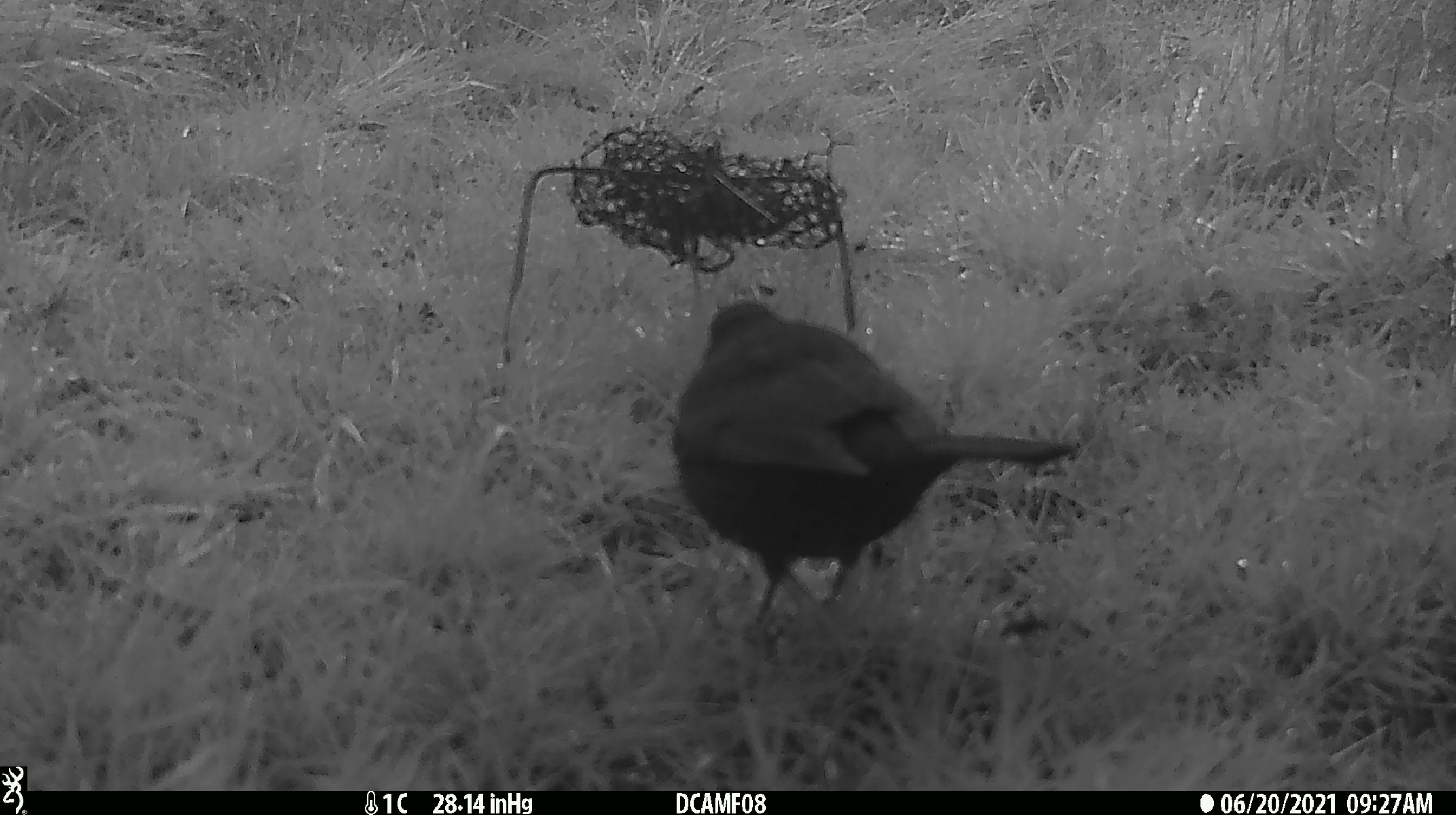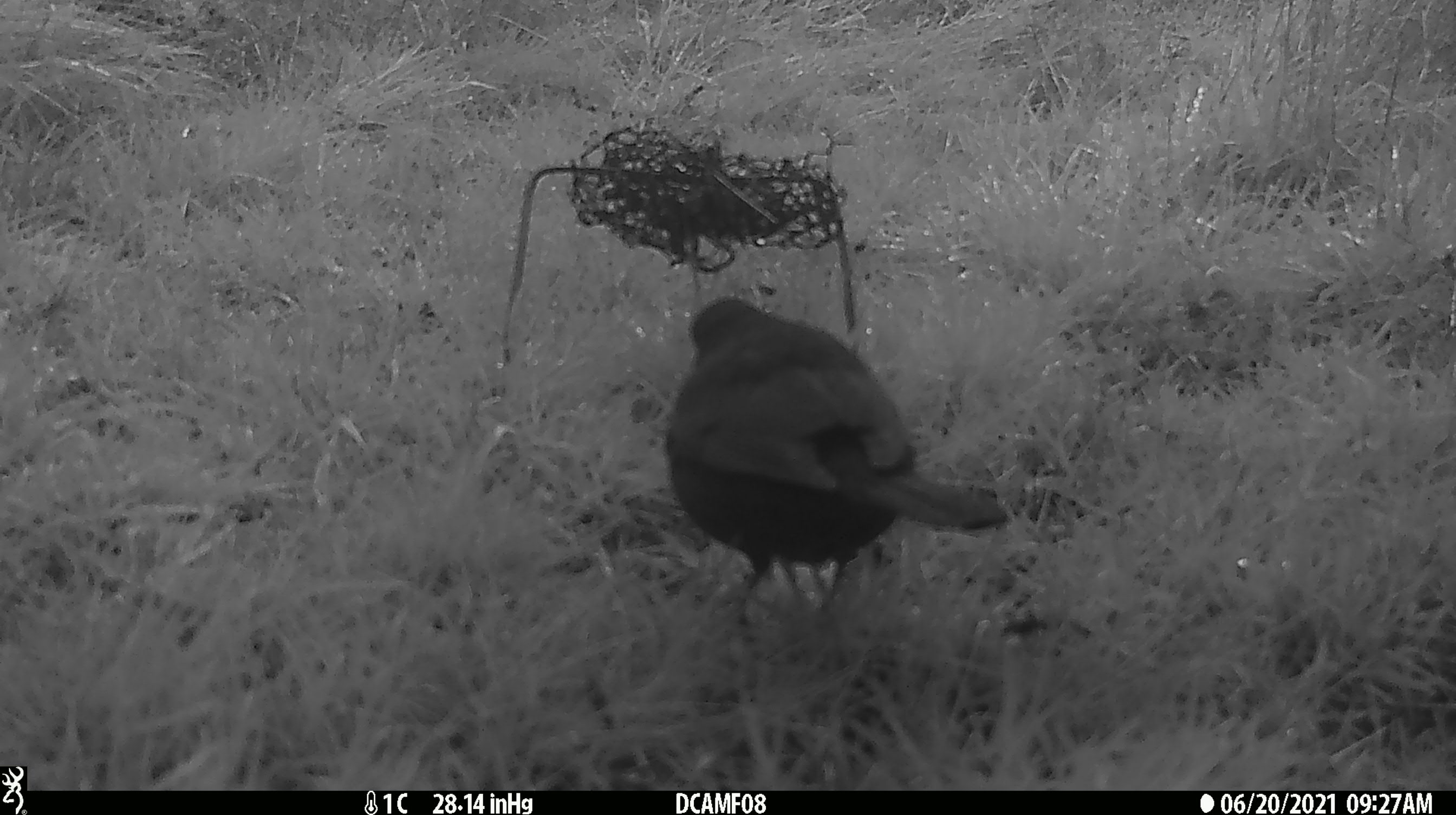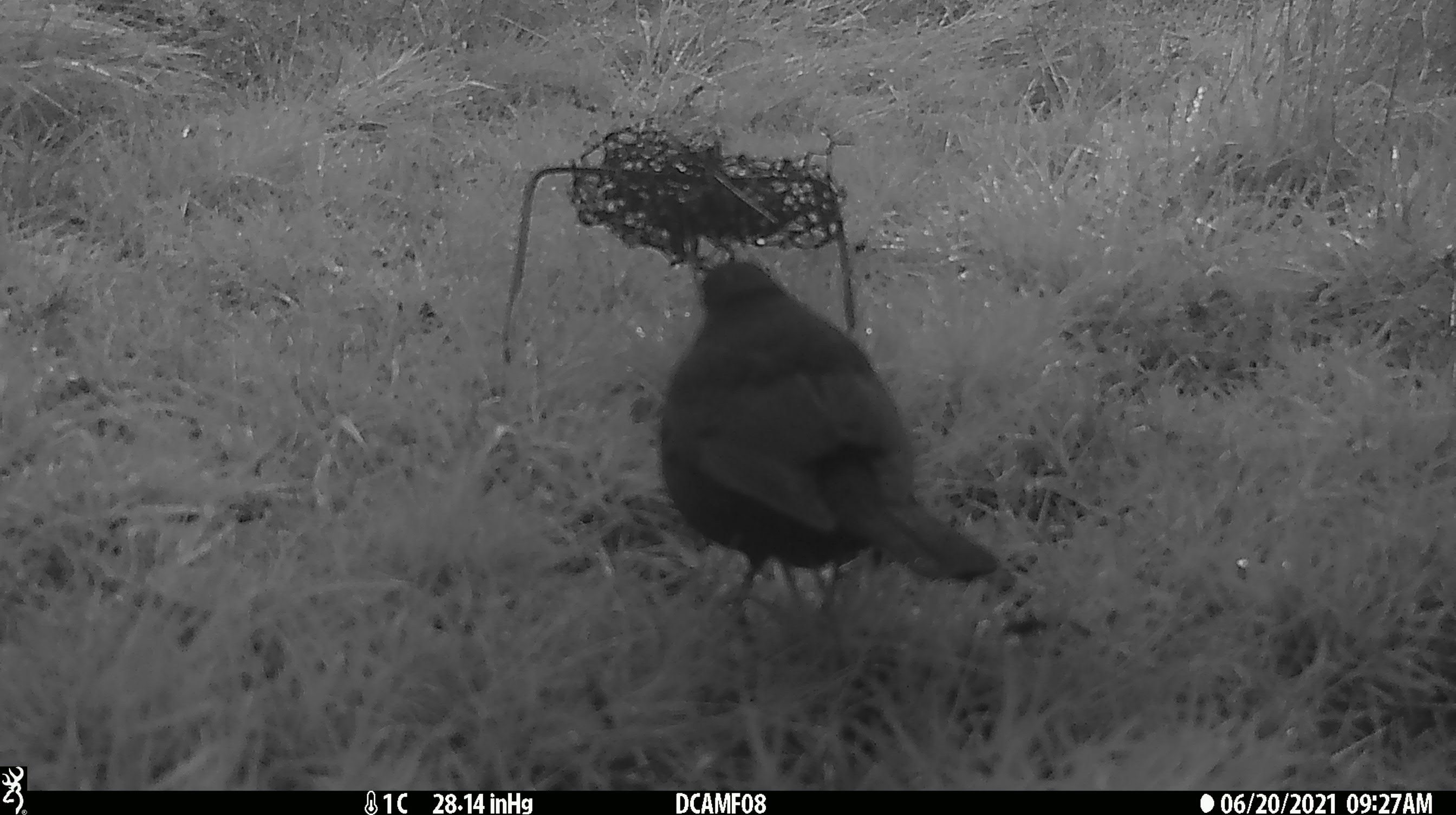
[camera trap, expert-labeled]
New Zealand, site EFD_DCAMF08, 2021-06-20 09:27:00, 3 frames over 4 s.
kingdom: Animalia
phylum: Chordata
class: Aves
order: Passeriformes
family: Turdidae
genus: Turdus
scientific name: Turdus merula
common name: eurasian blackbird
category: blackbird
Blackbird (eurasian blackbird) (Turdus merula).